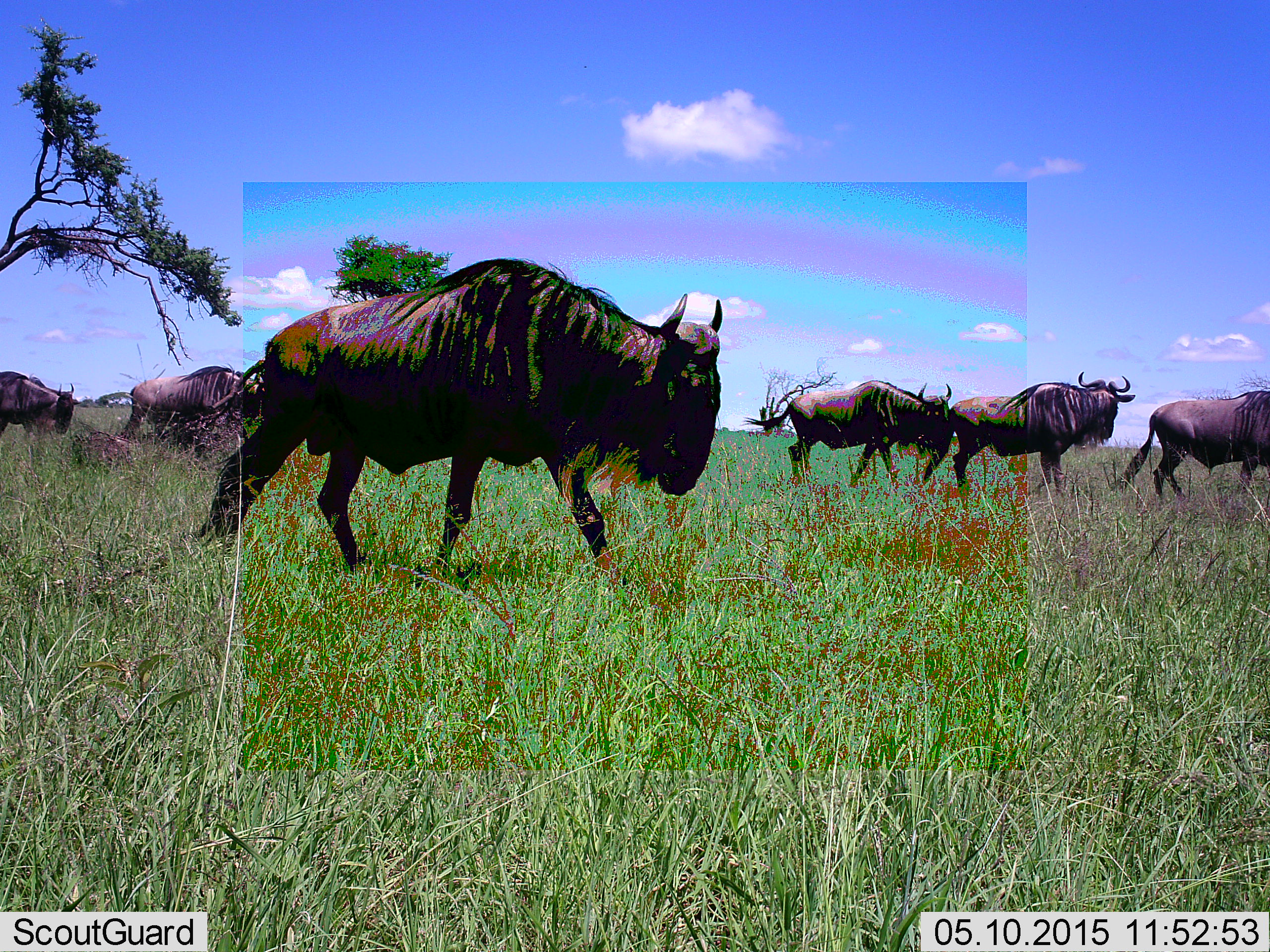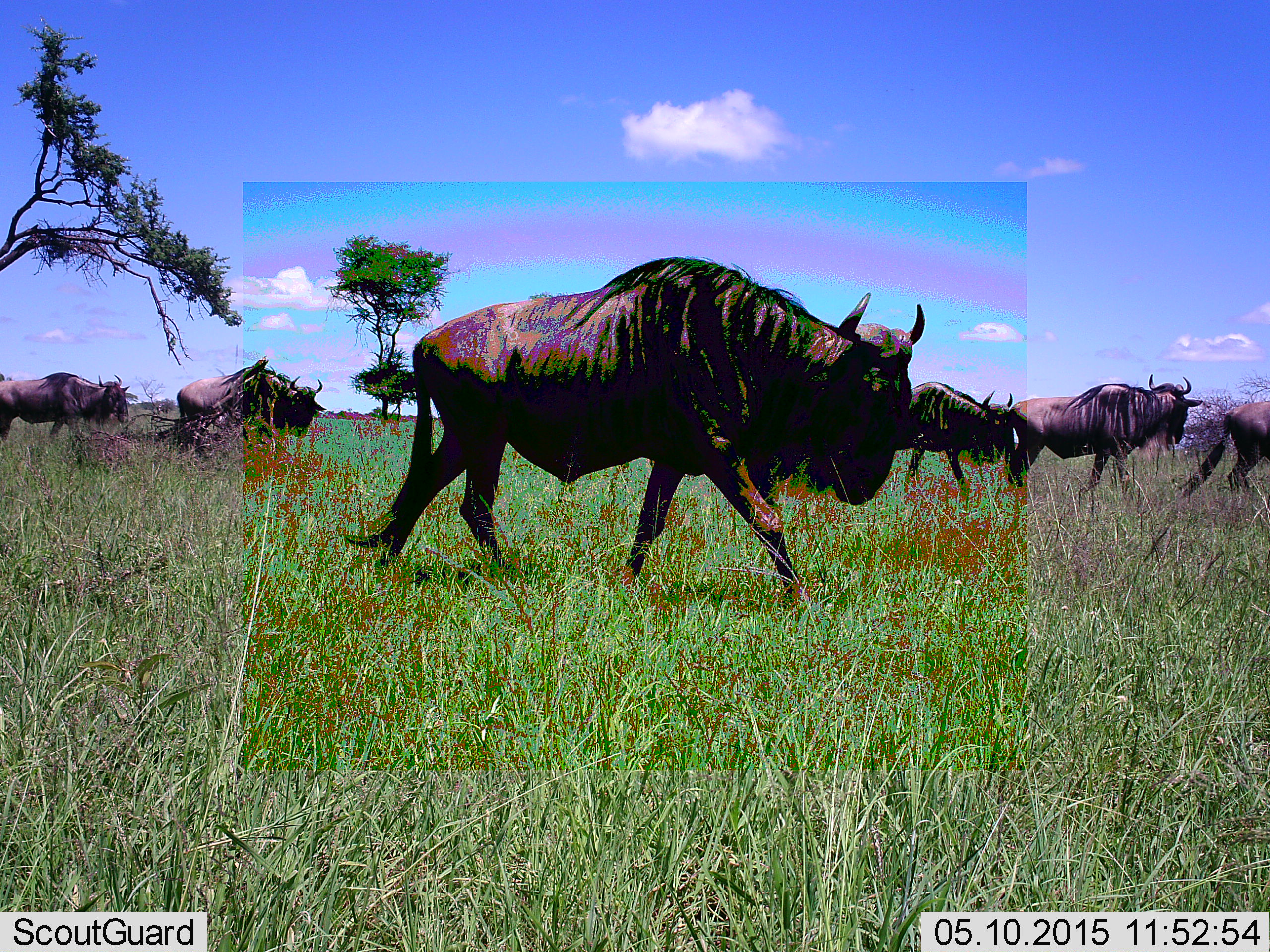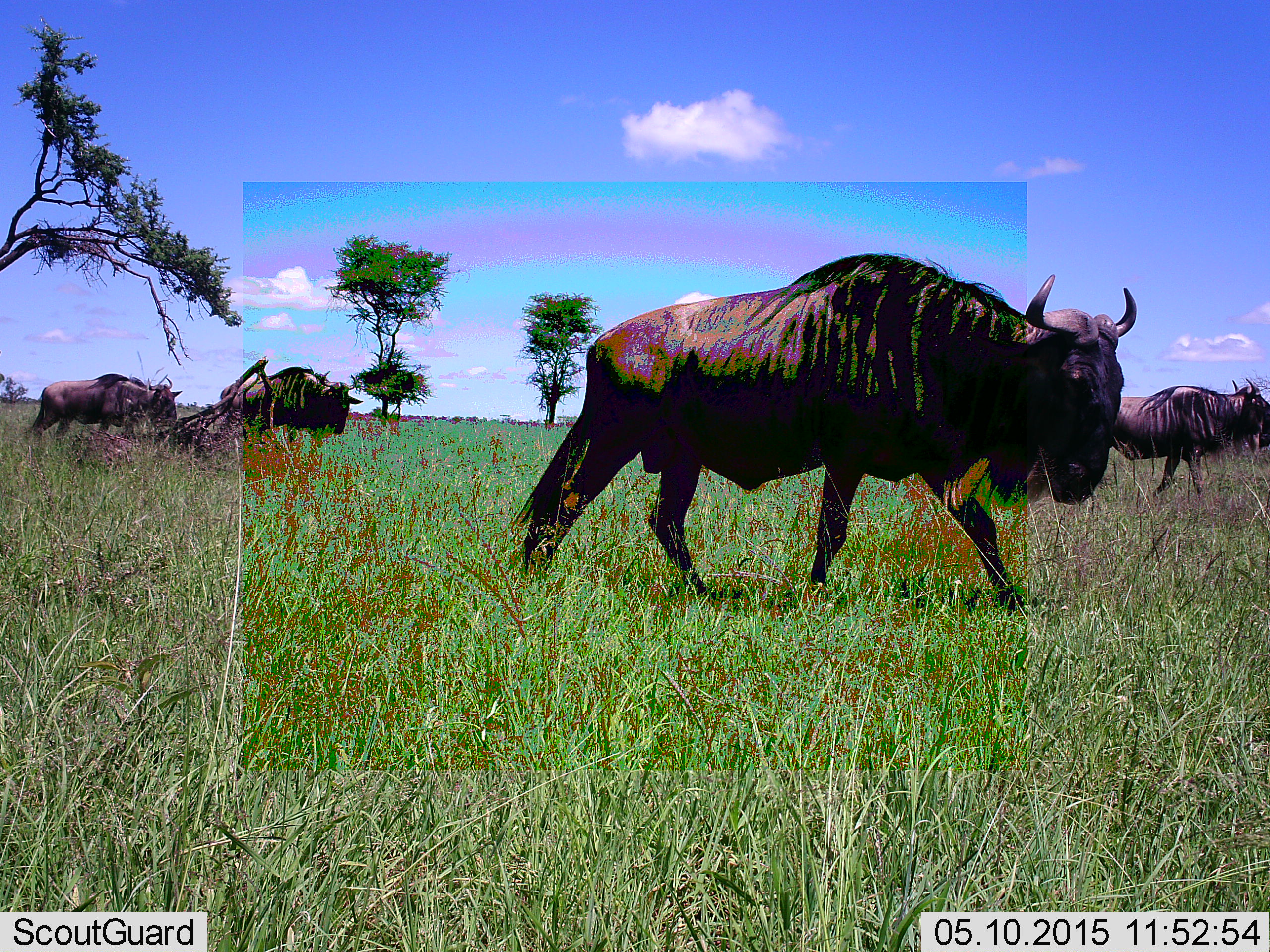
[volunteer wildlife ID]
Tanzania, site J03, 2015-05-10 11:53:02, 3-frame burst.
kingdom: Animalia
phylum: Chordata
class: Mammalia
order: Artiodactyla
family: Bovidae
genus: Connochaetes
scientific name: Connochaetes taurinus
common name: blue wildebeest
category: wildebeest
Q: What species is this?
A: Wildebeest (blue wildebeest) (Connochaetes taurinus).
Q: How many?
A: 6.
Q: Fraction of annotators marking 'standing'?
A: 0%.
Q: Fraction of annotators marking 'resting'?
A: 0%.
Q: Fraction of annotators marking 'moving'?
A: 100%.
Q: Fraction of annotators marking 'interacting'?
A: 0%.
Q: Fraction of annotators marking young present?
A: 0%.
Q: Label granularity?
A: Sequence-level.